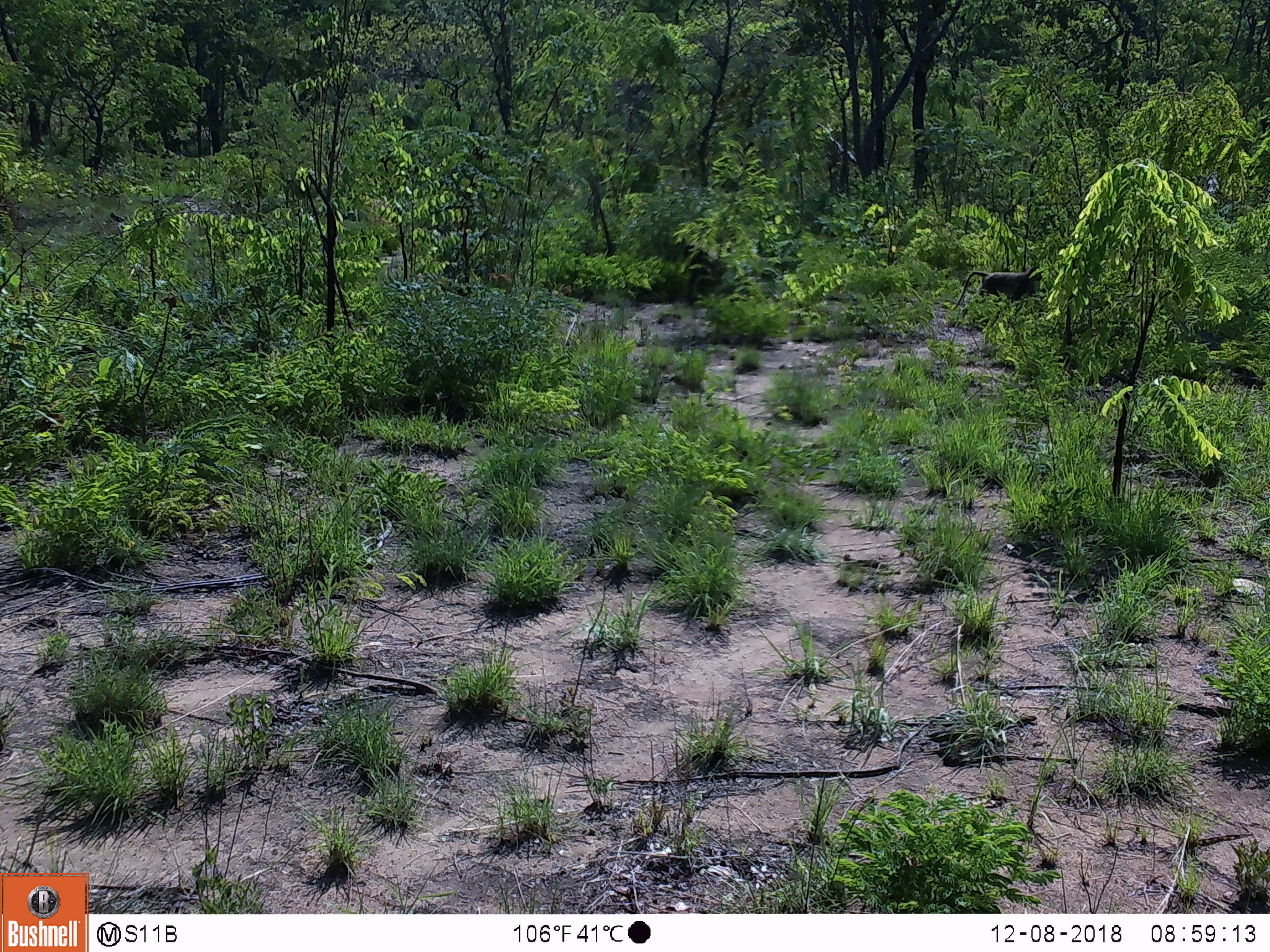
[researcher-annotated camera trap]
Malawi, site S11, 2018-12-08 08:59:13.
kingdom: Animalia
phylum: Chordata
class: Mammalia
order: Primates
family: Cercopithecidae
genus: Papio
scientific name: Papio cynocephalus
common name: yellow baboon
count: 1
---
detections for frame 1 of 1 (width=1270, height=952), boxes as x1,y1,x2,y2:
yellow baboon: 944,258,1054,310